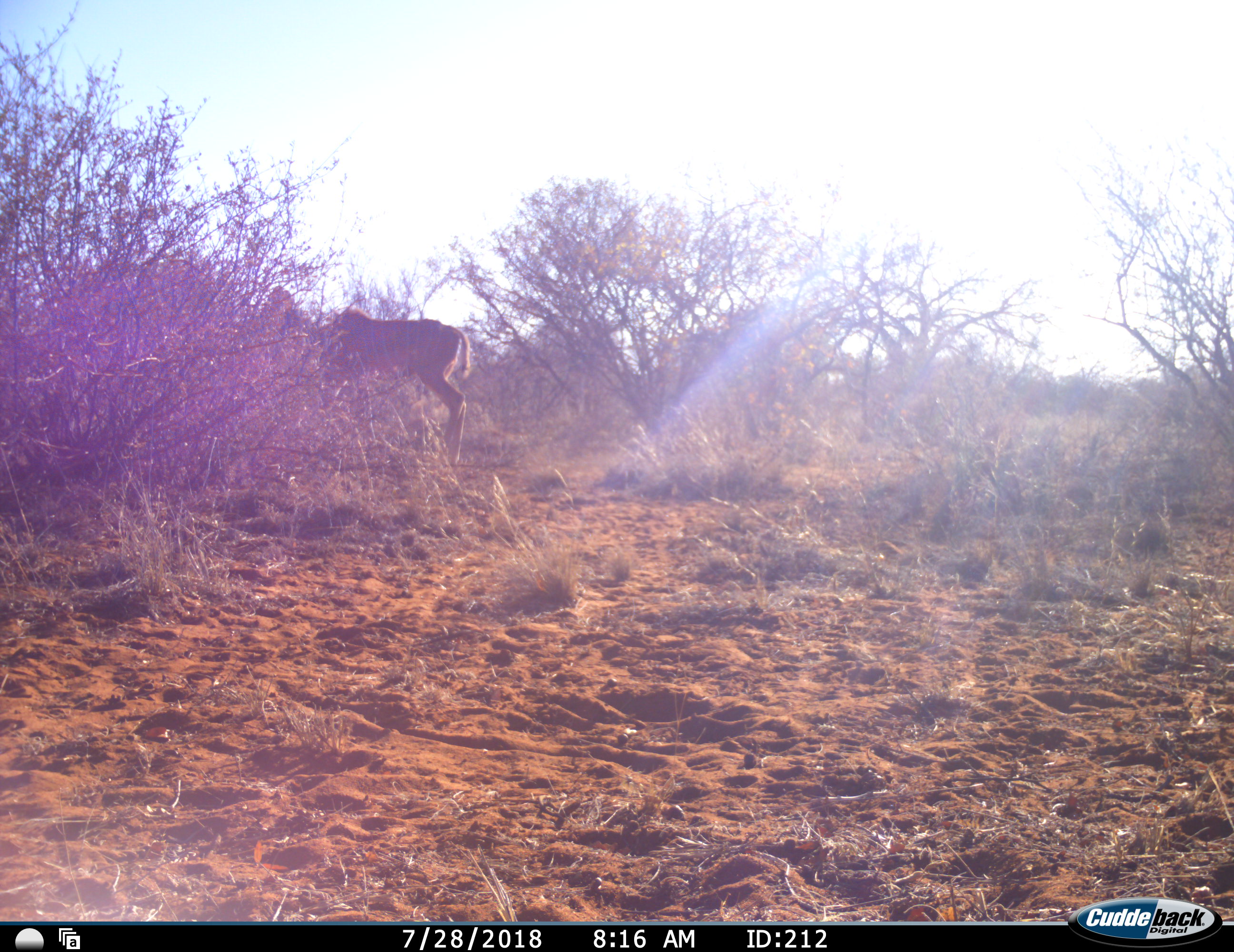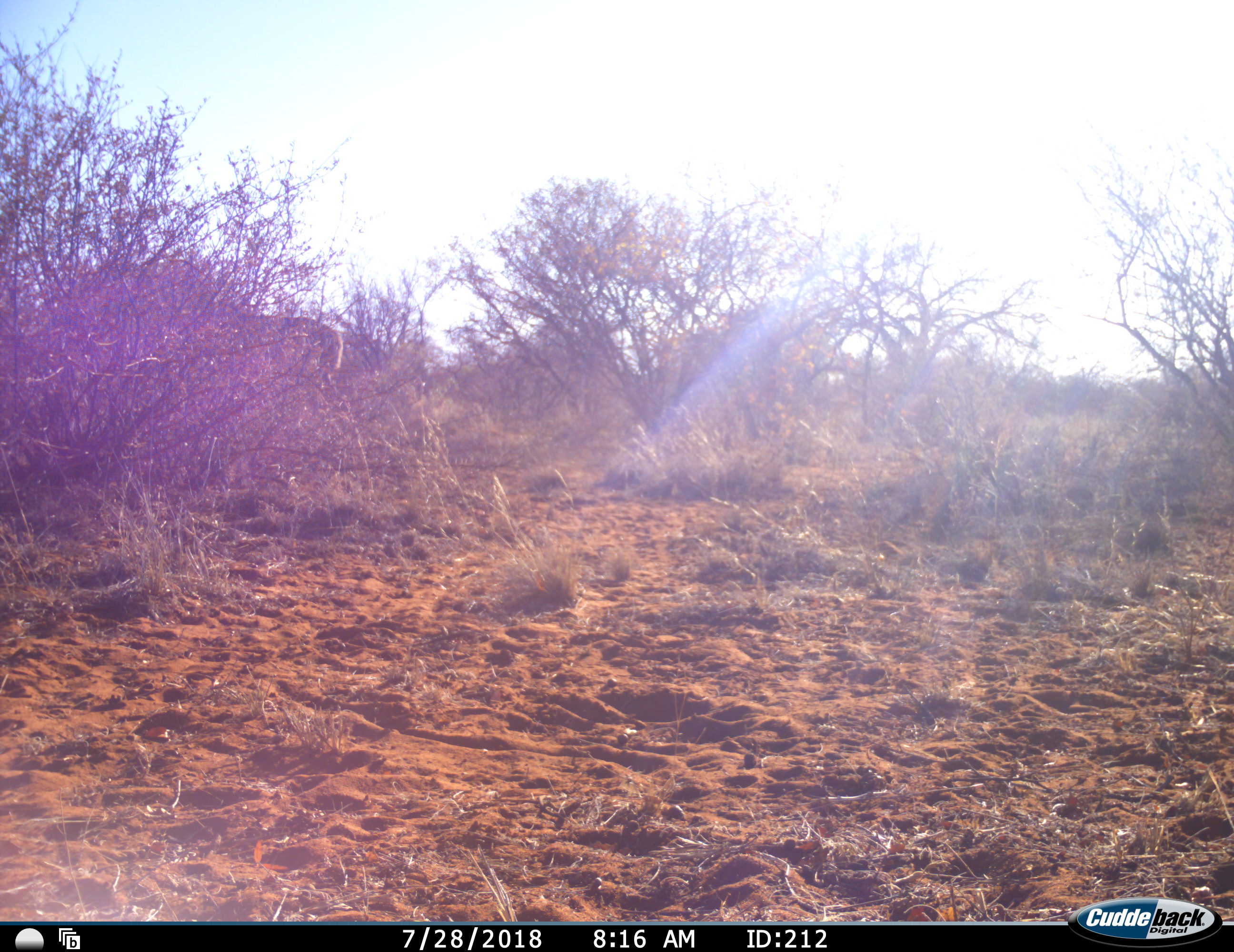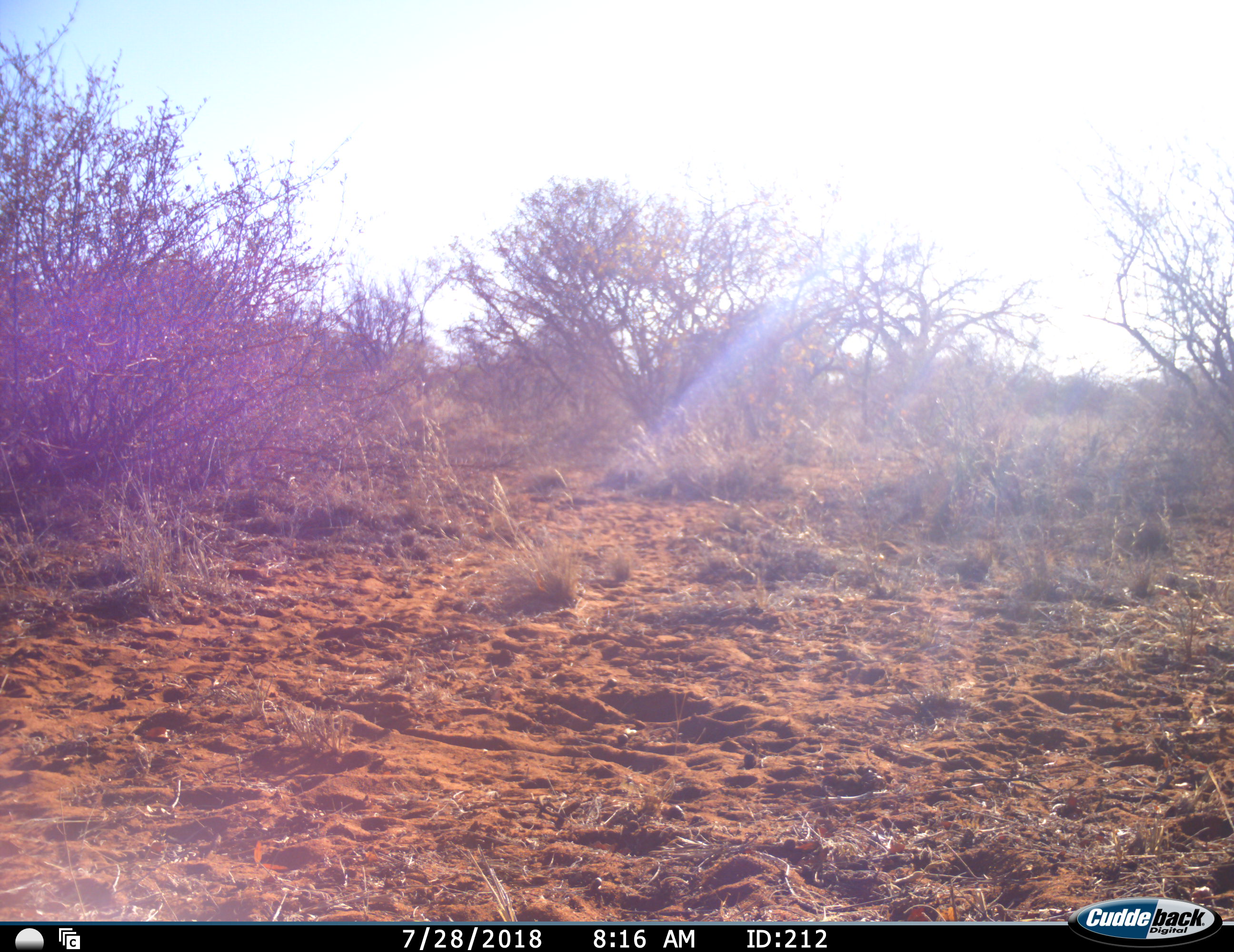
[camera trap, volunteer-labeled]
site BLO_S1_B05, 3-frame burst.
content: unidentified animal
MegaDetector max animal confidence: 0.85